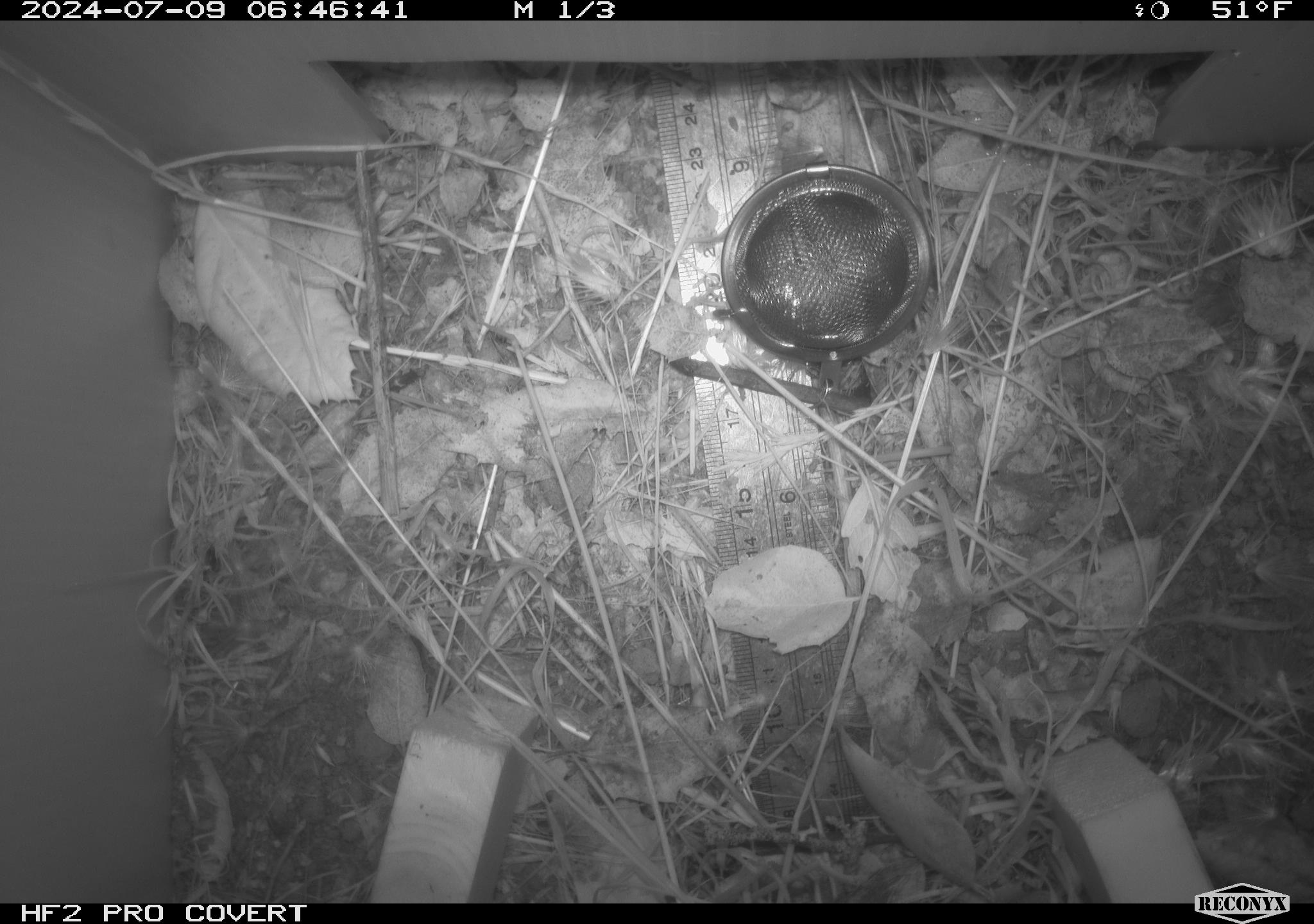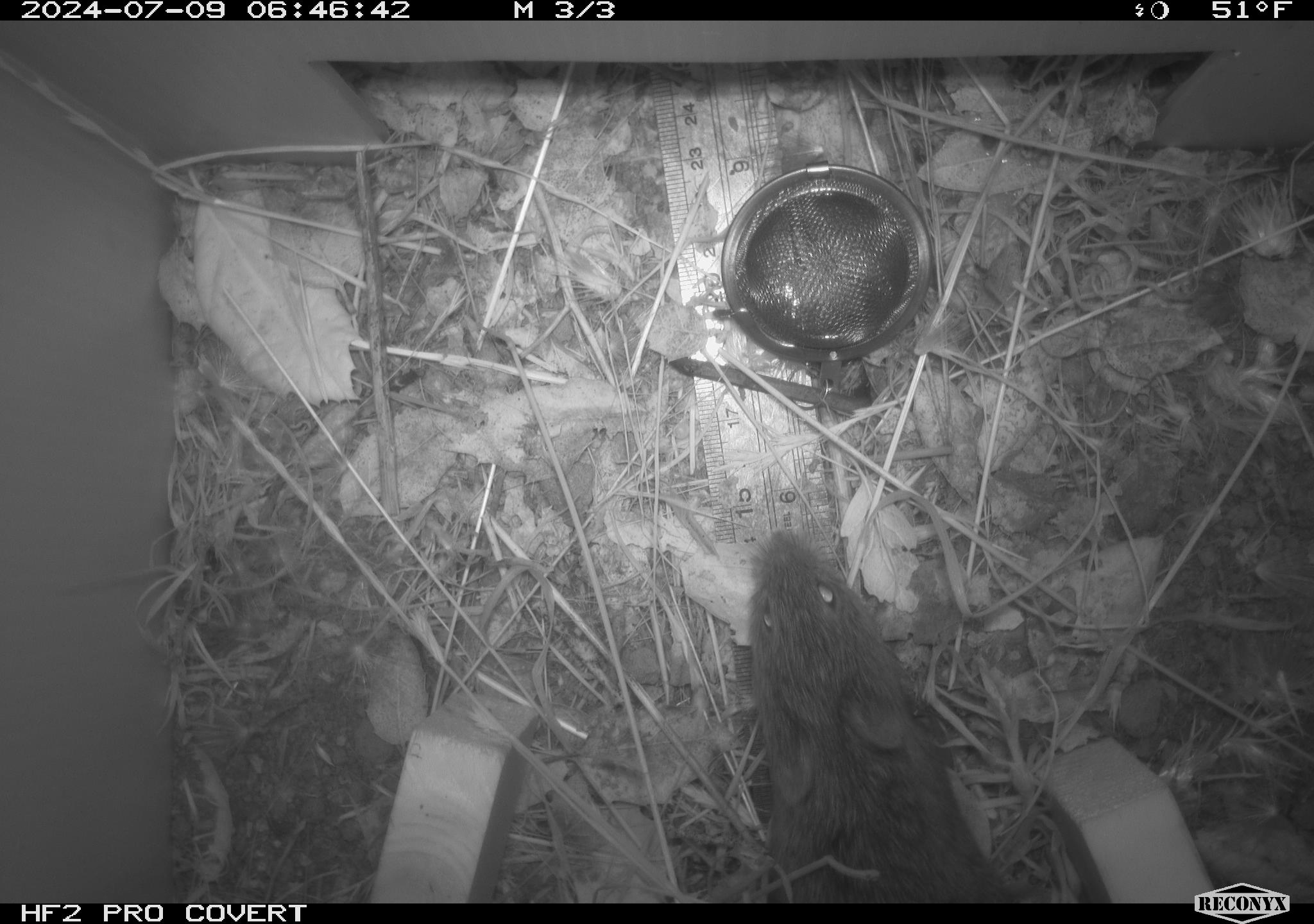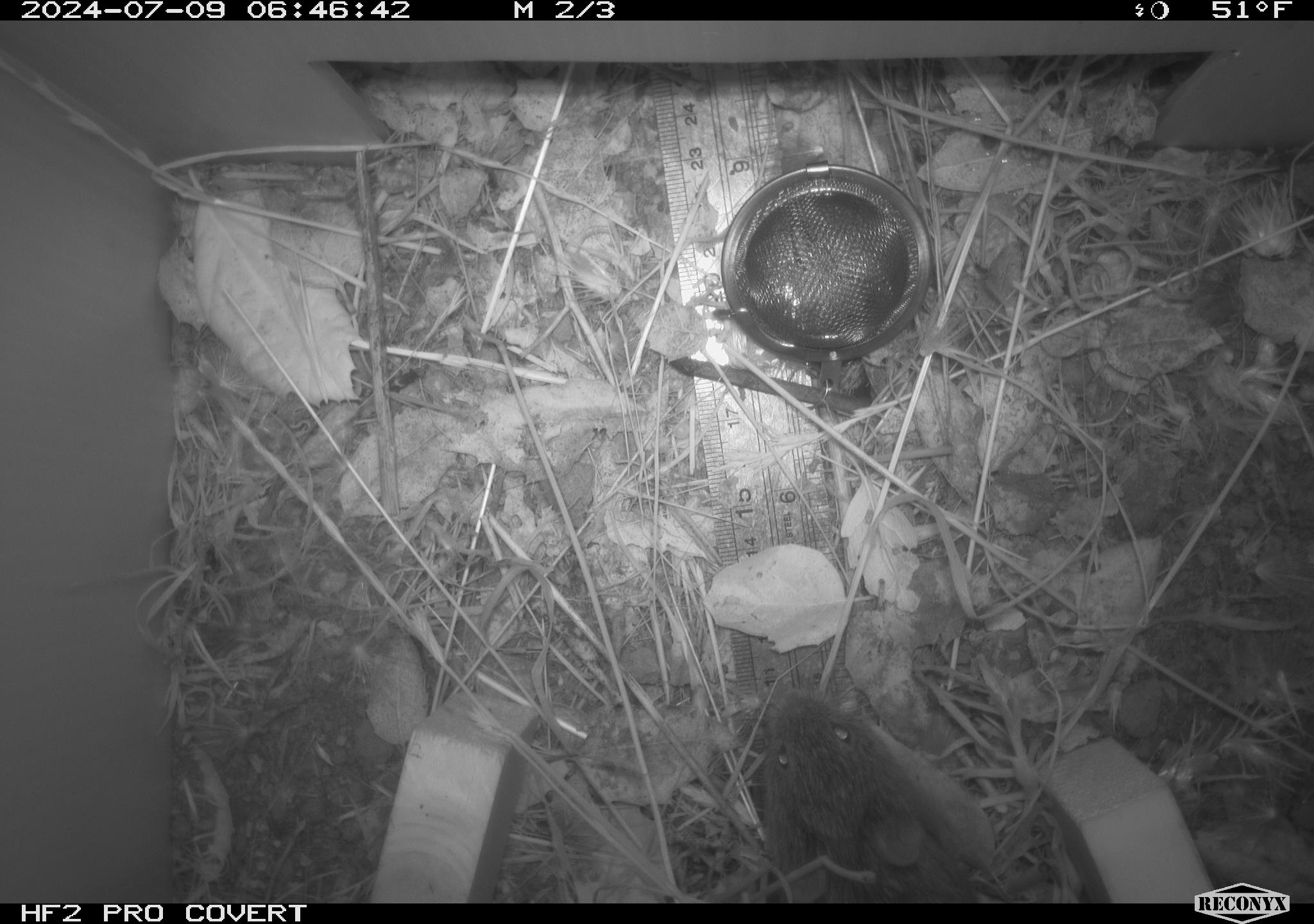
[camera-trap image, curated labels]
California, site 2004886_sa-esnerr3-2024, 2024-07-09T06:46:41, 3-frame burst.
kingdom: Animalia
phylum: Chordata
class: Mammalia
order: Rodentia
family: Cricetidae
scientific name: Cricetidae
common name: hamsters, voles, lemmings, and allies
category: cricetidae family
Cricetidae family (hamsters, voles, lemmings, and allies) (Cricetidae).